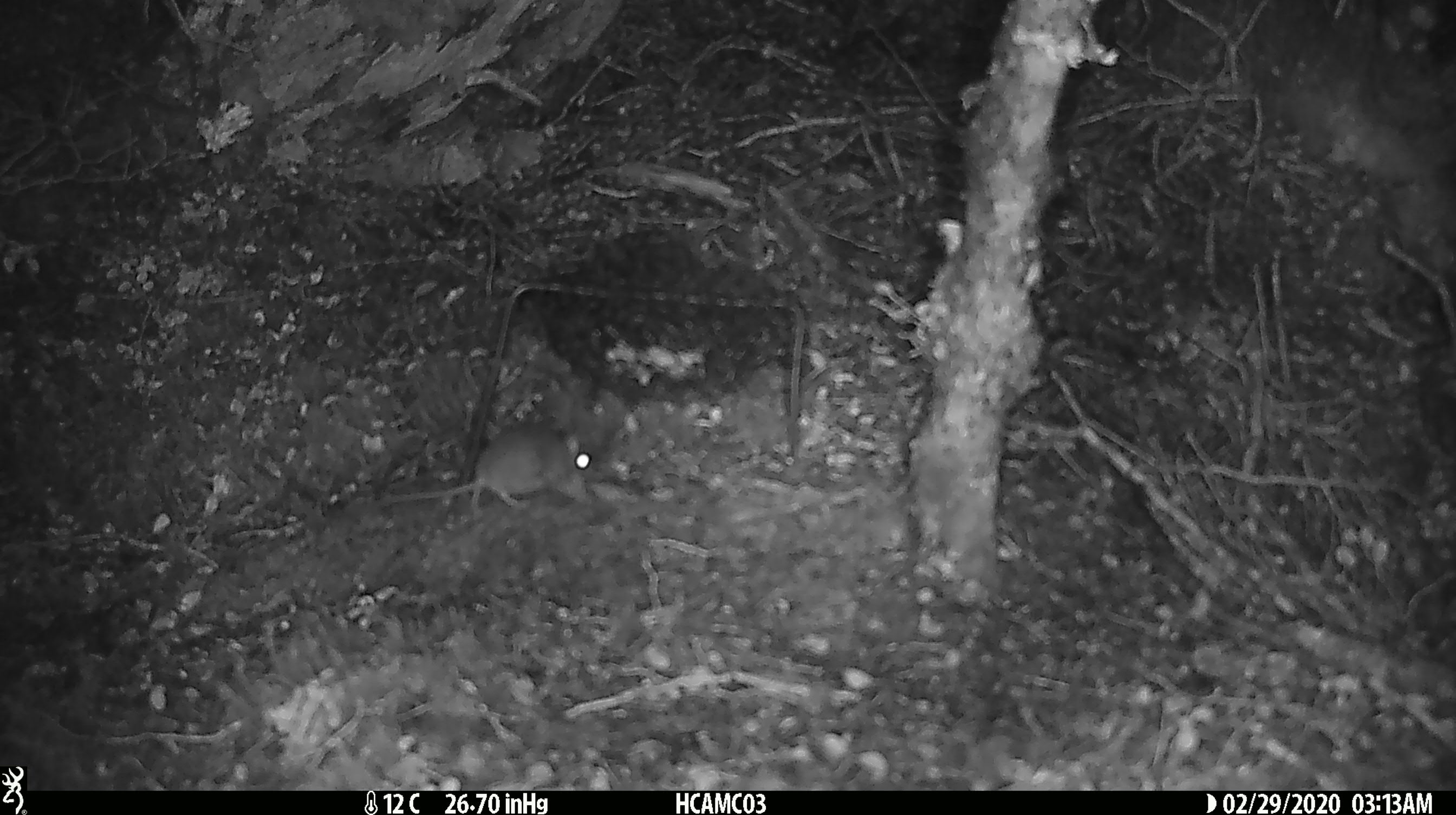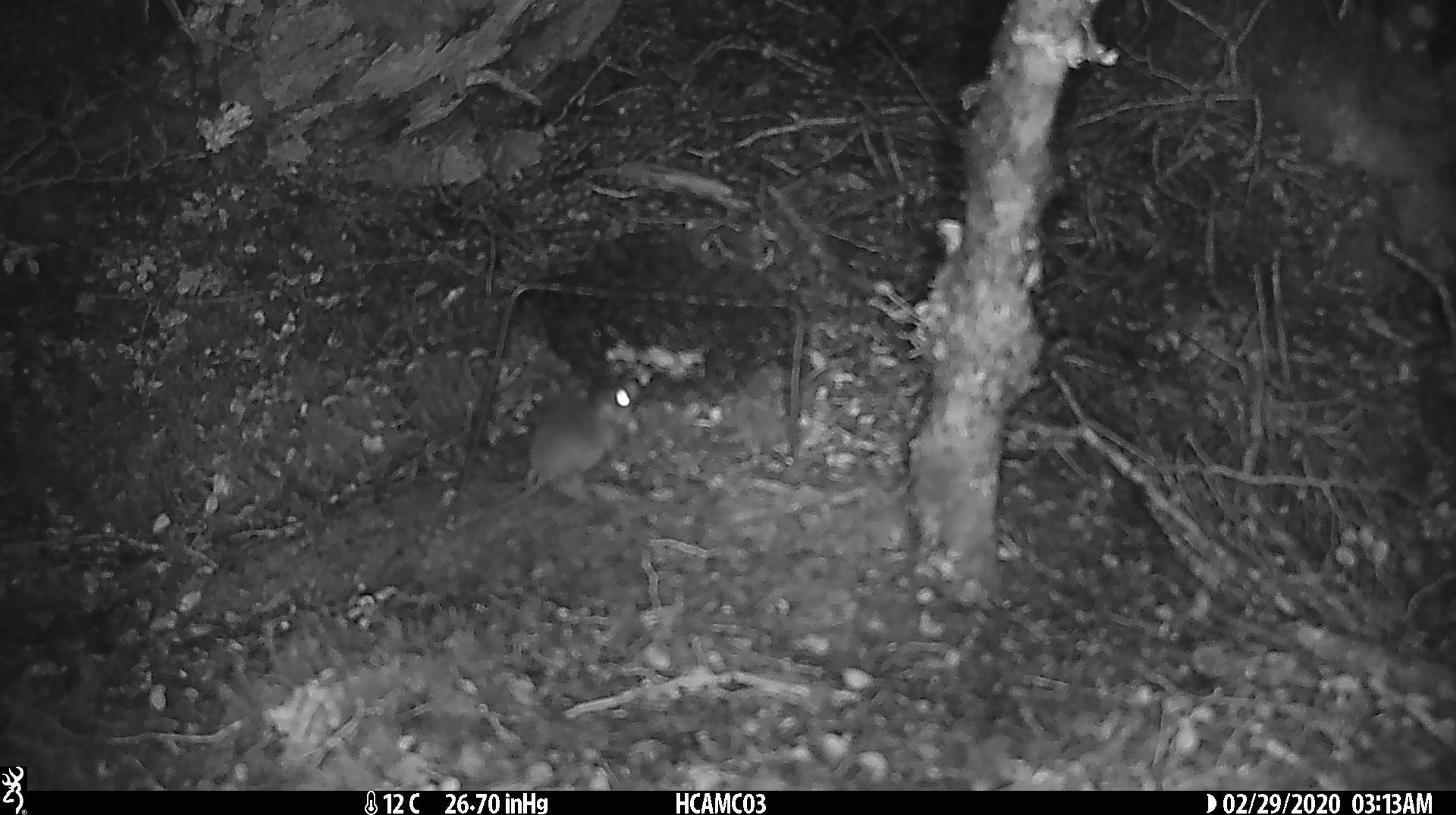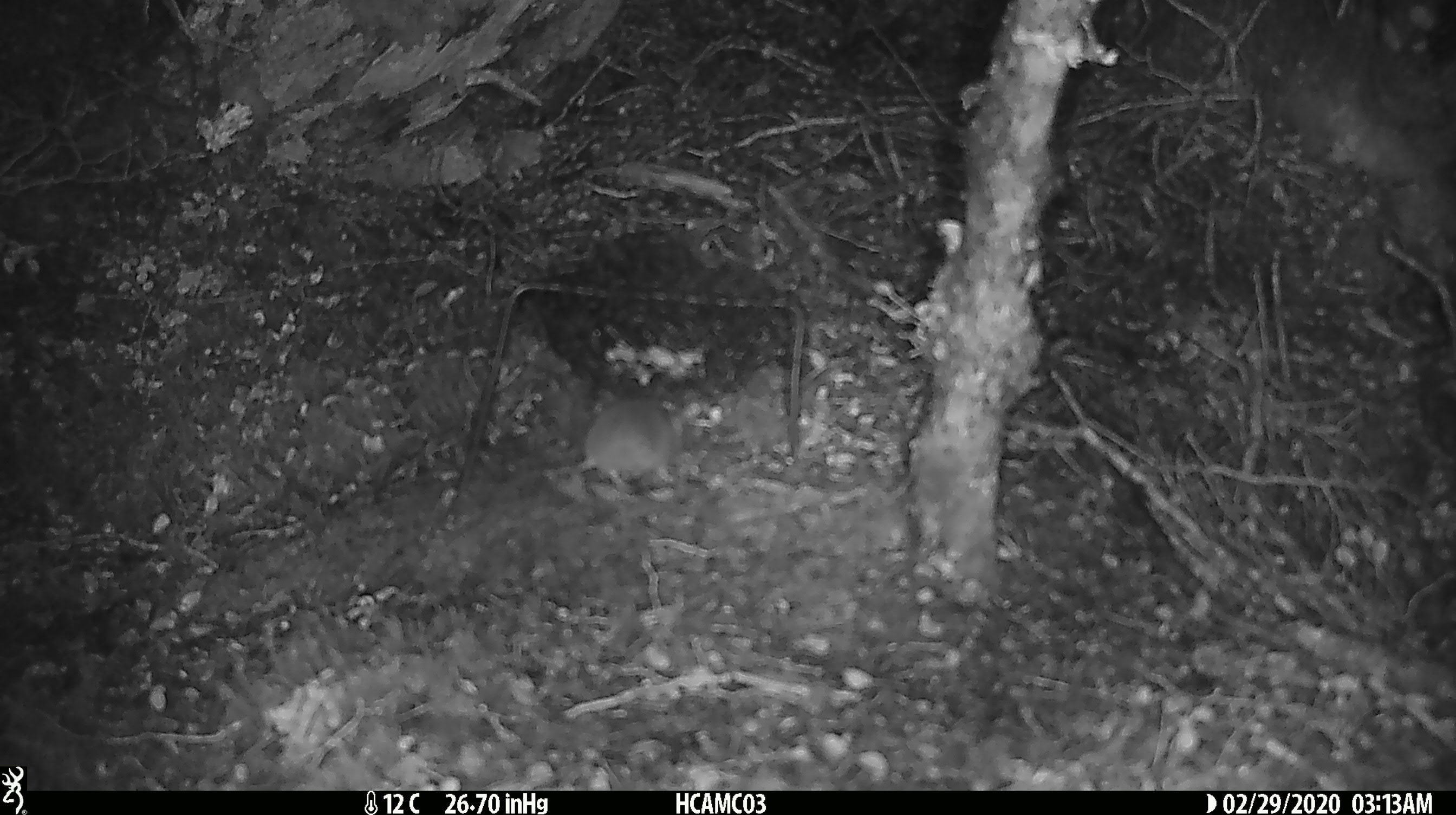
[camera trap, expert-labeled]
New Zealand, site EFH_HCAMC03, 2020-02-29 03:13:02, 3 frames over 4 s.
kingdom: Animalia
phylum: Chordata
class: Mammalia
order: Rodentia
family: Muridae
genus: Mus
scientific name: Mus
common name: mouse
Mouse (Mus).